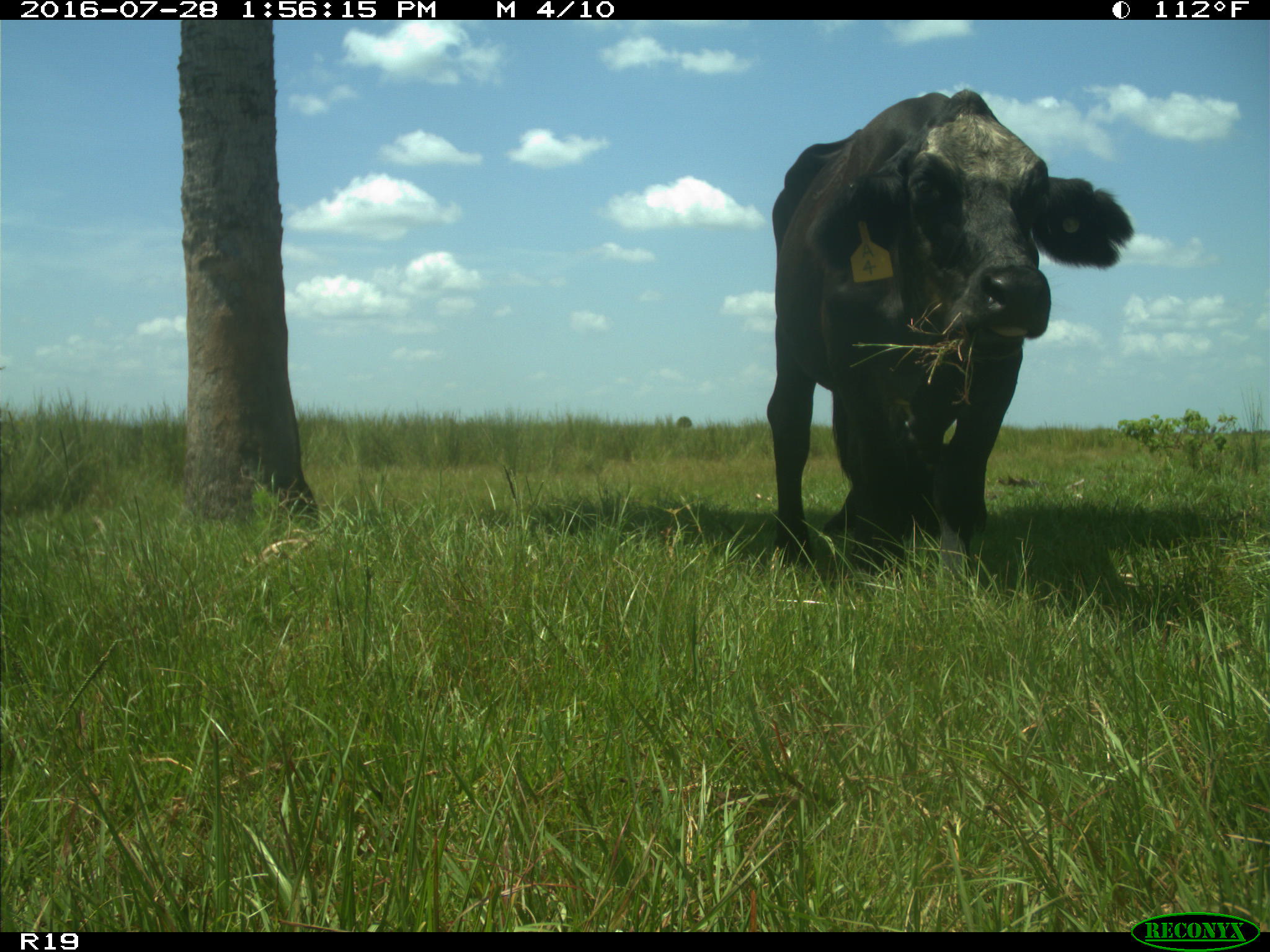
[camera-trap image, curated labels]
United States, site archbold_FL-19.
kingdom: Animalia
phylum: Chordata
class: Mammalia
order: Artiodactyla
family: Bovidae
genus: Bos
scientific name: Bos taurus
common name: domestic cow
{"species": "Bos taurus (domestic cow)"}